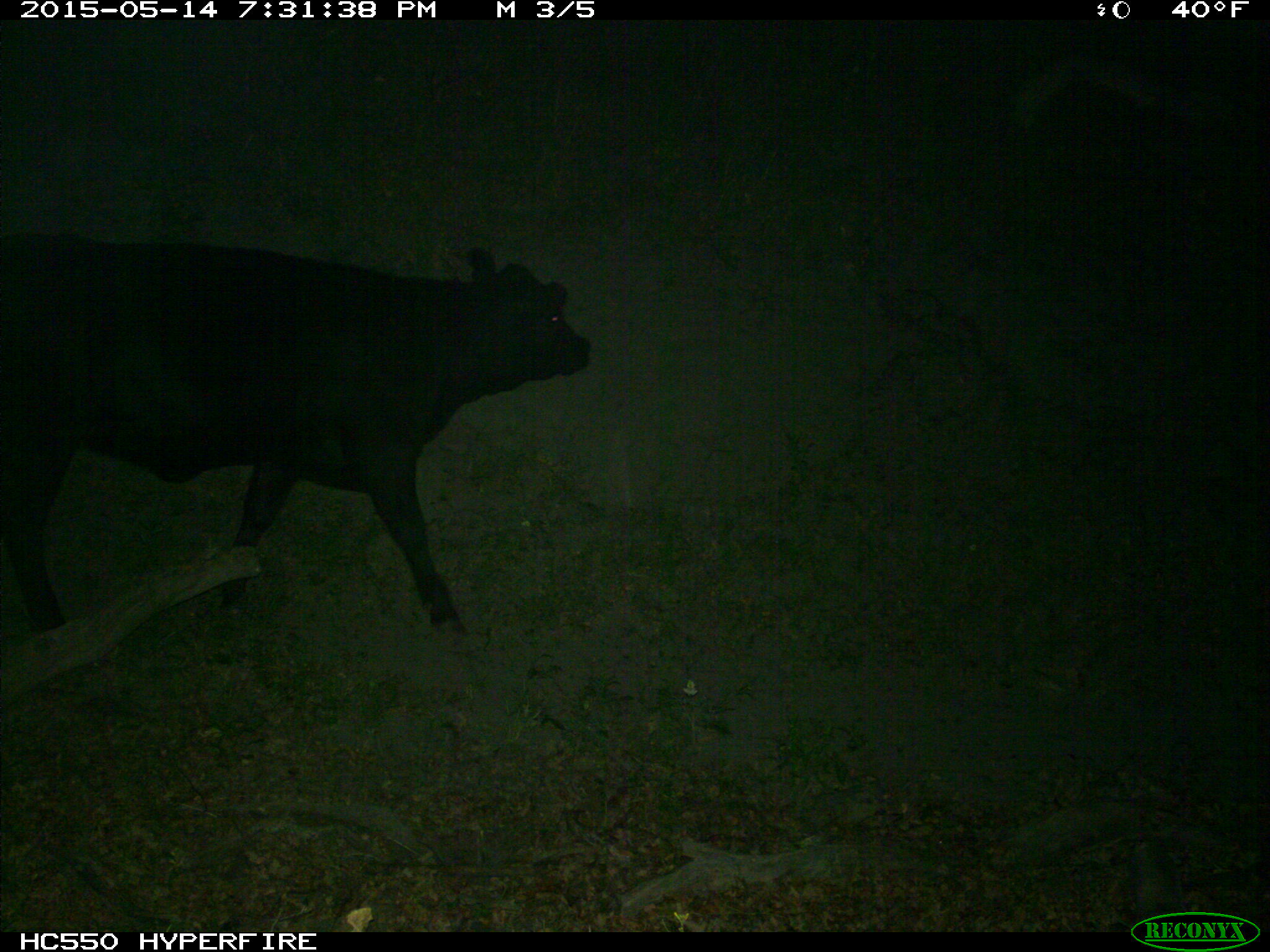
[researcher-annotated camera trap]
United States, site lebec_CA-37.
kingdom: Animalia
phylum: Chordata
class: Mammalia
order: Artiodactyla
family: Bovidae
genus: Bos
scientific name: Bos taurus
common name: domestic cow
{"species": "Bos taurus (domestic cow)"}